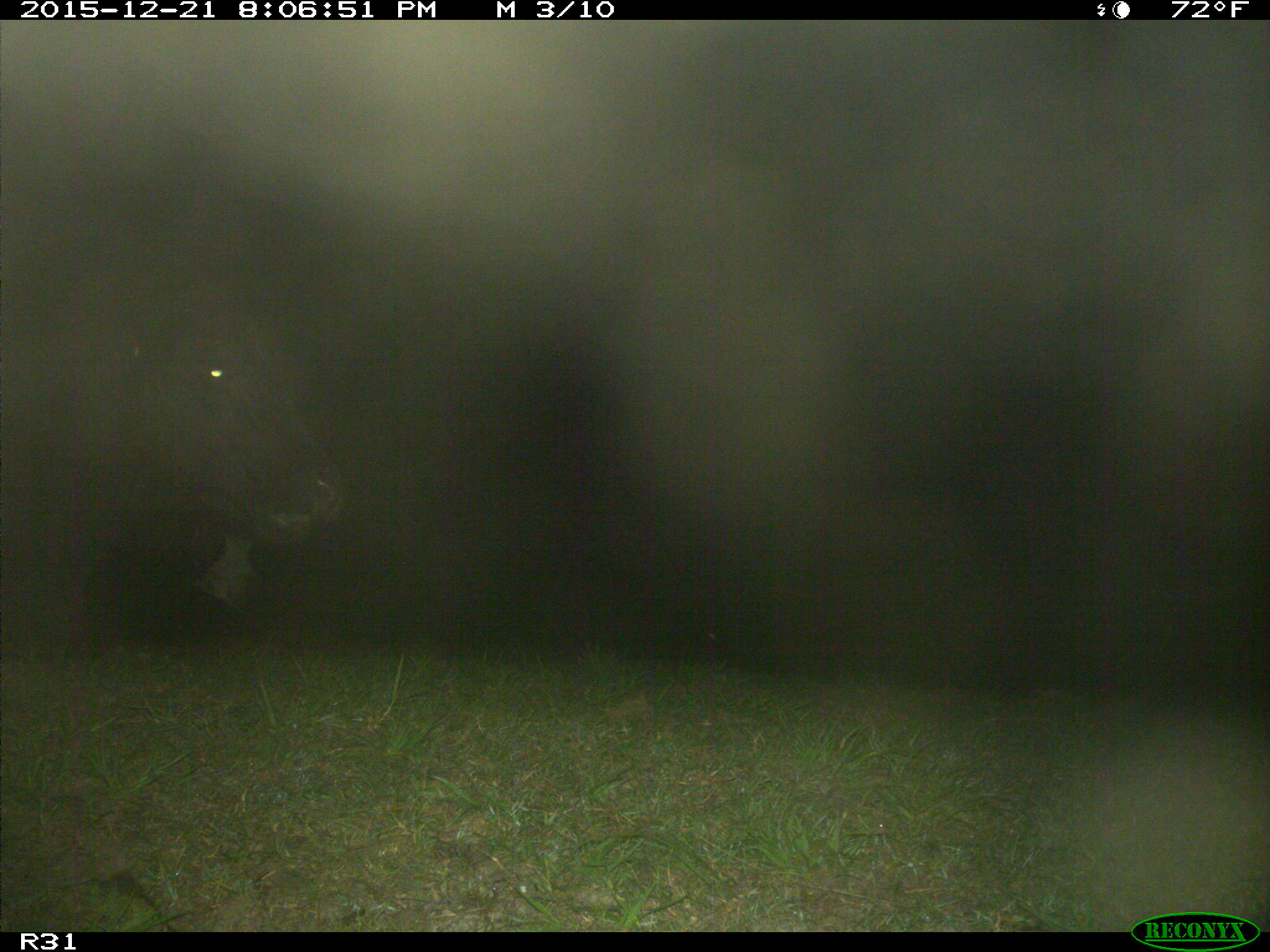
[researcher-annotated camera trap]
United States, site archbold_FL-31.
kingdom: Animalia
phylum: Chordata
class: Mammalia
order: Artiodactyla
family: Bovidae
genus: Bos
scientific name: Bos taurus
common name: domestic cow